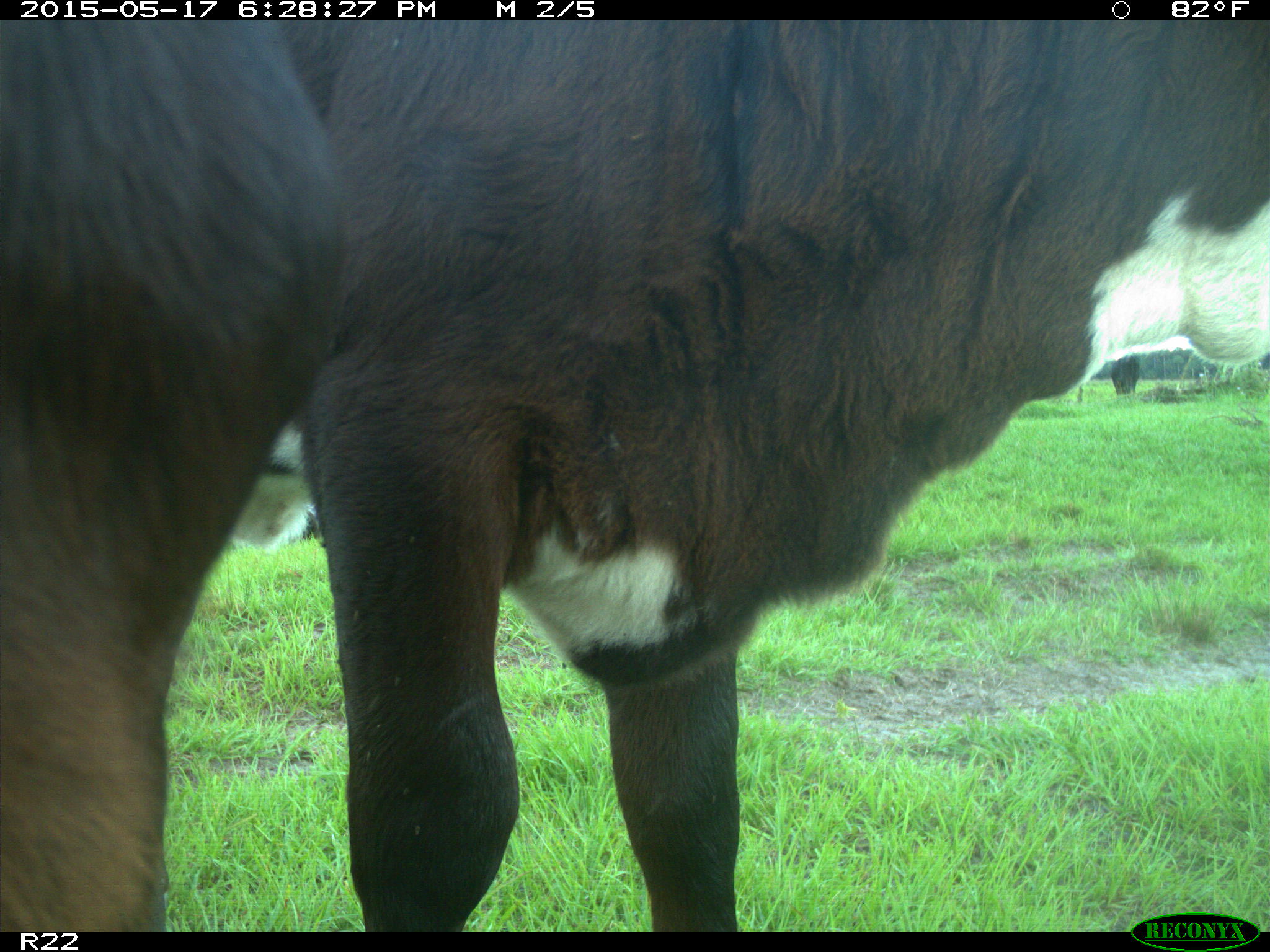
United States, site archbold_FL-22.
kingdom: Animalia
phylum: Chordata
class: Mammalia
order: Artiodactyla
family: Bovidae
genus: Bos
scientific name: Bos taurus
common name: domestic cow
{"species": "Bos taurus (domestic cow)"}